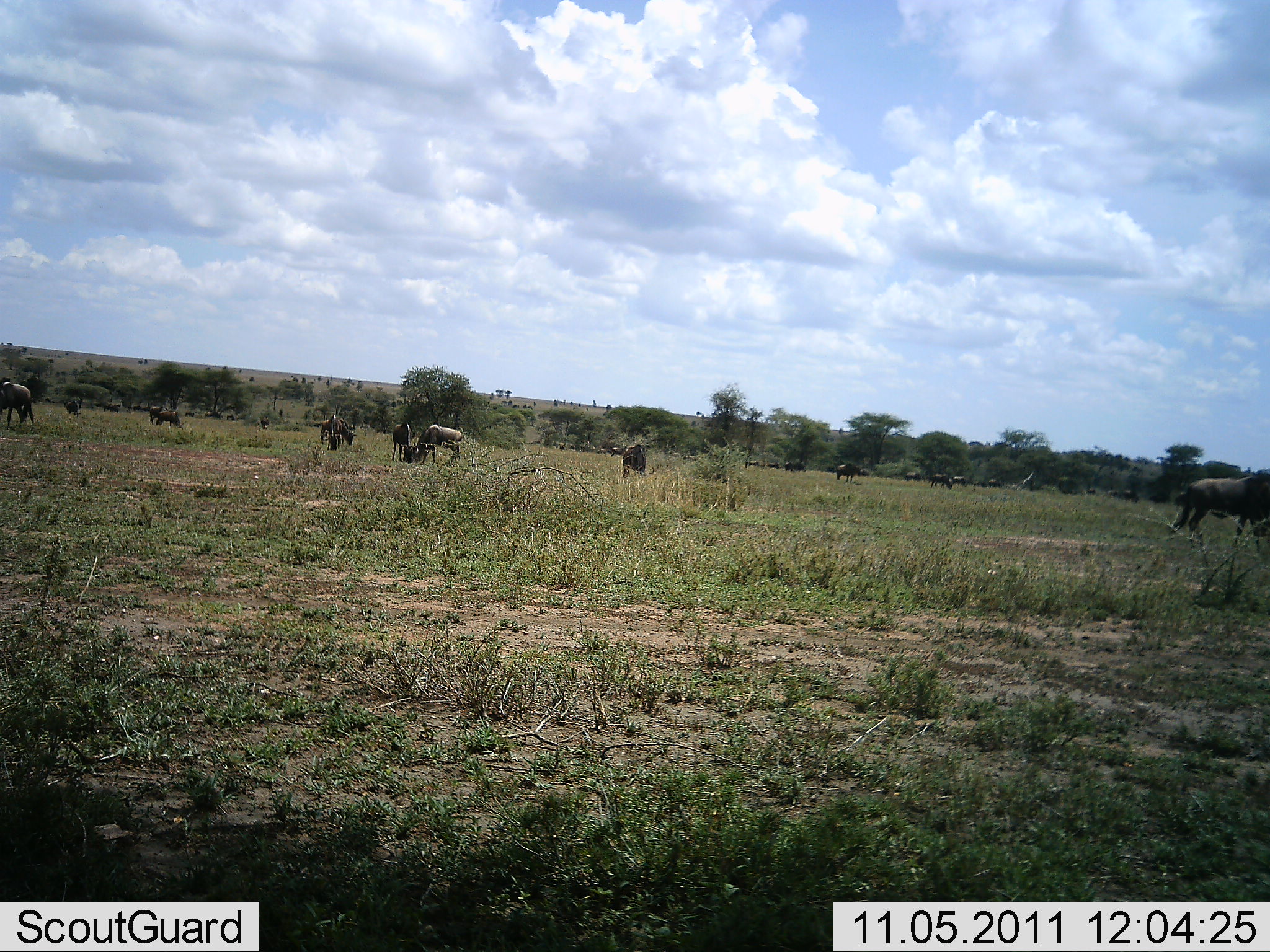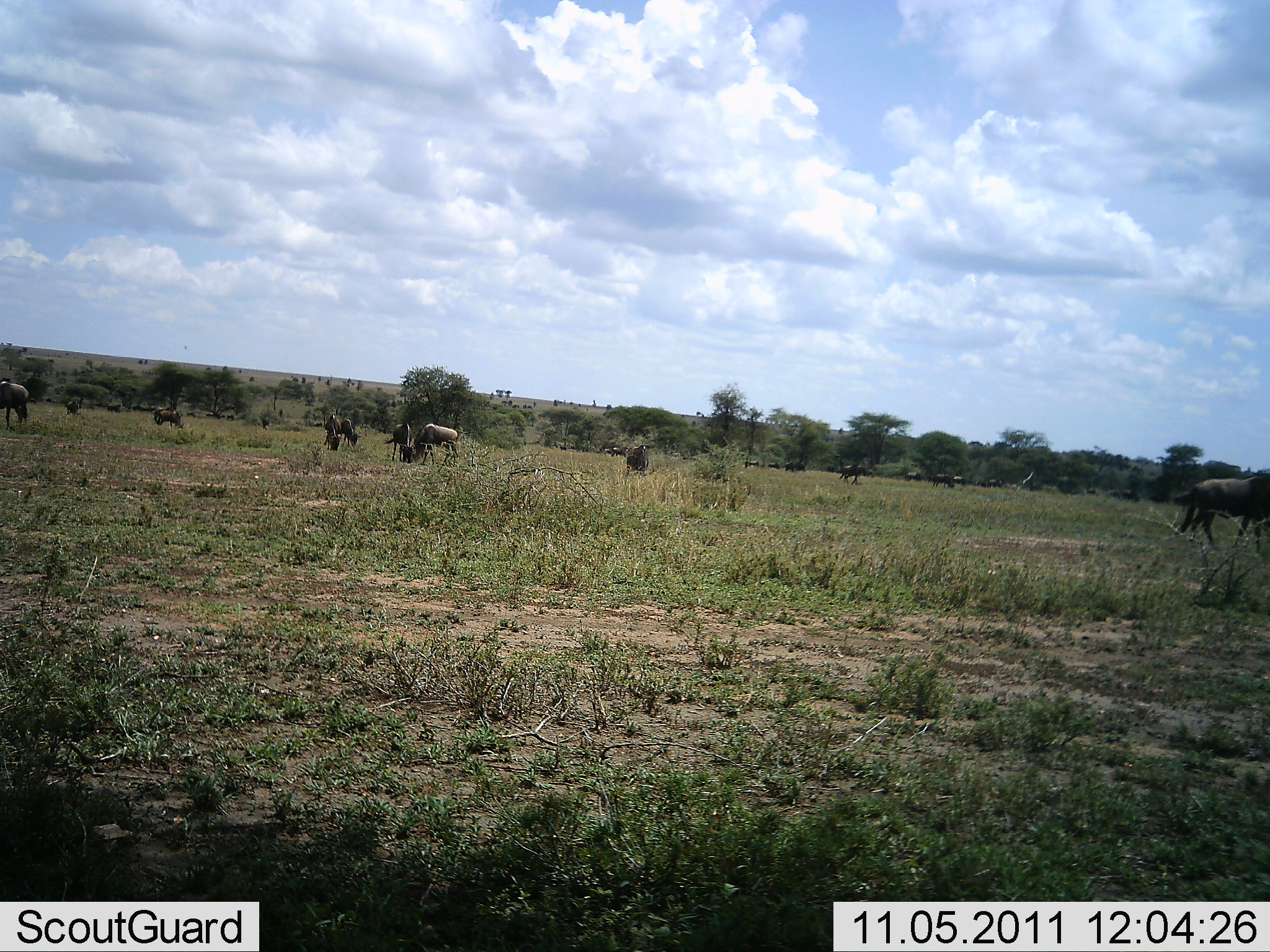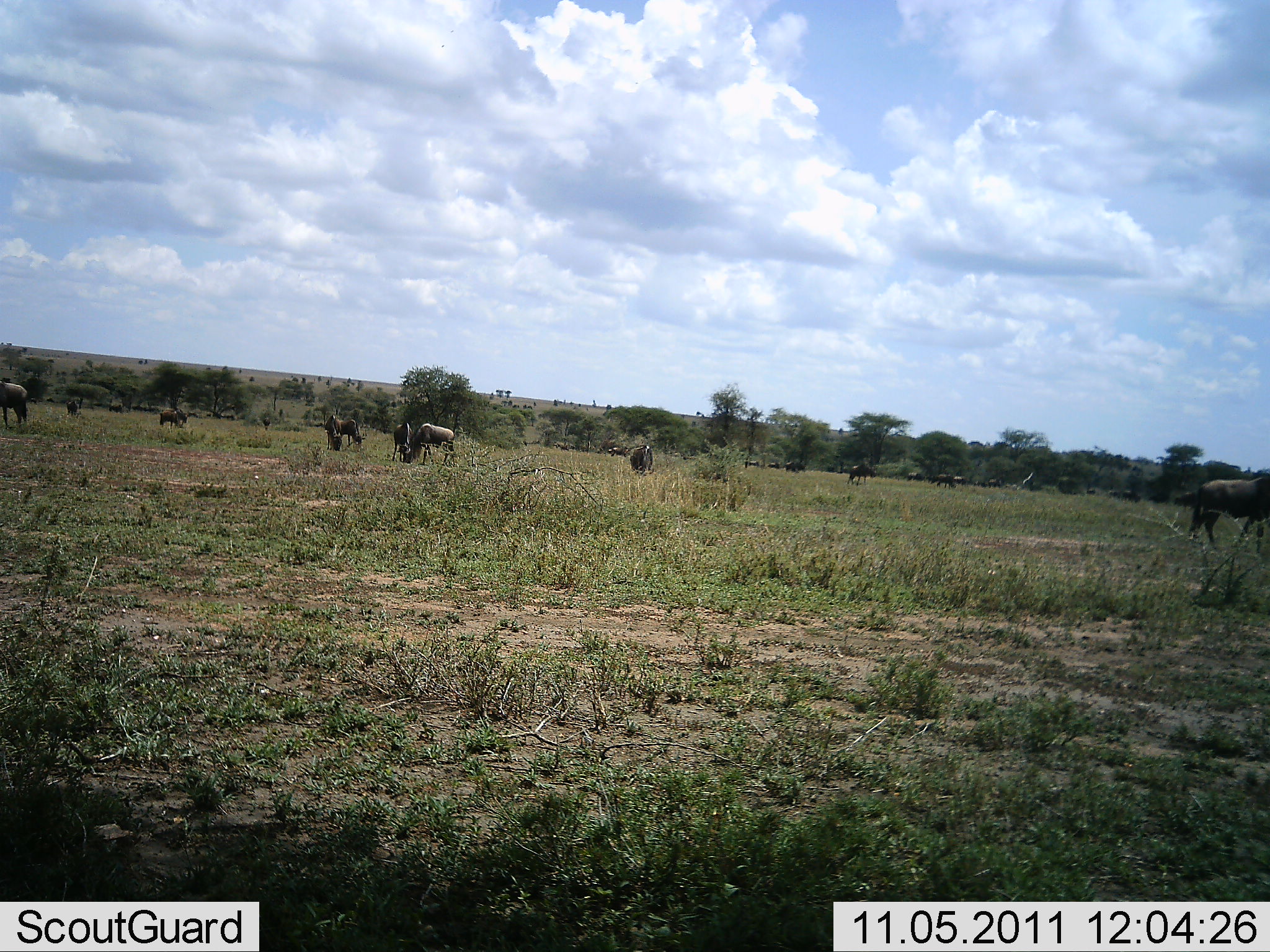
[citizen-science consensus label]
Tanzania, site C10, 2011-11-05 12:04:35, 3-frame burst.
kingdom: Animalia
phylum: Chordata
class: Mammalia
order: Artiodactyla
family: Bovidae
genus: Connochaetes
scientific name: Connochaetes taurinus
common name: blue wildebeest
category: wildebeest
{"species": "wildebeest (blue wildebeest) (Connochaetes taurinus)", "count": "11-50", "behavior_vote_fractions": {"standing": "33%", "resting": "0%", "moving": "25%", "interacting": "8%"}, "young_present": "0%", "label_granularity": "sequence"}